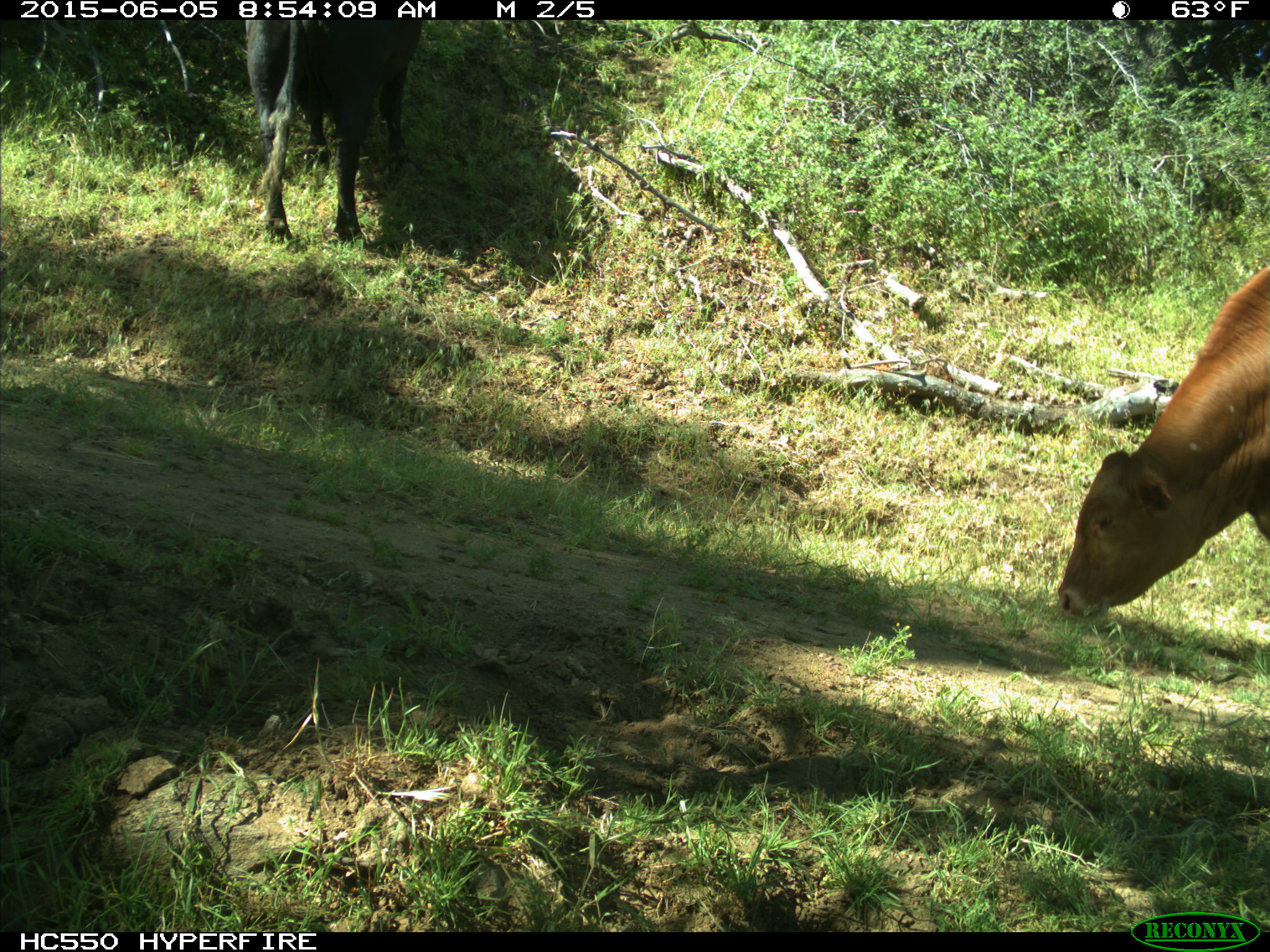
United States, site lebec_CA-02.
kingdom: Animalia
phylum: Chordata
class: Mammalia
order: Artiodactyla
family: Bovidae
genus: Bos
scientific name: Bos taurus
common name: domestic cow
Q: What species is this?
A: Bos taurus (domestic cow).